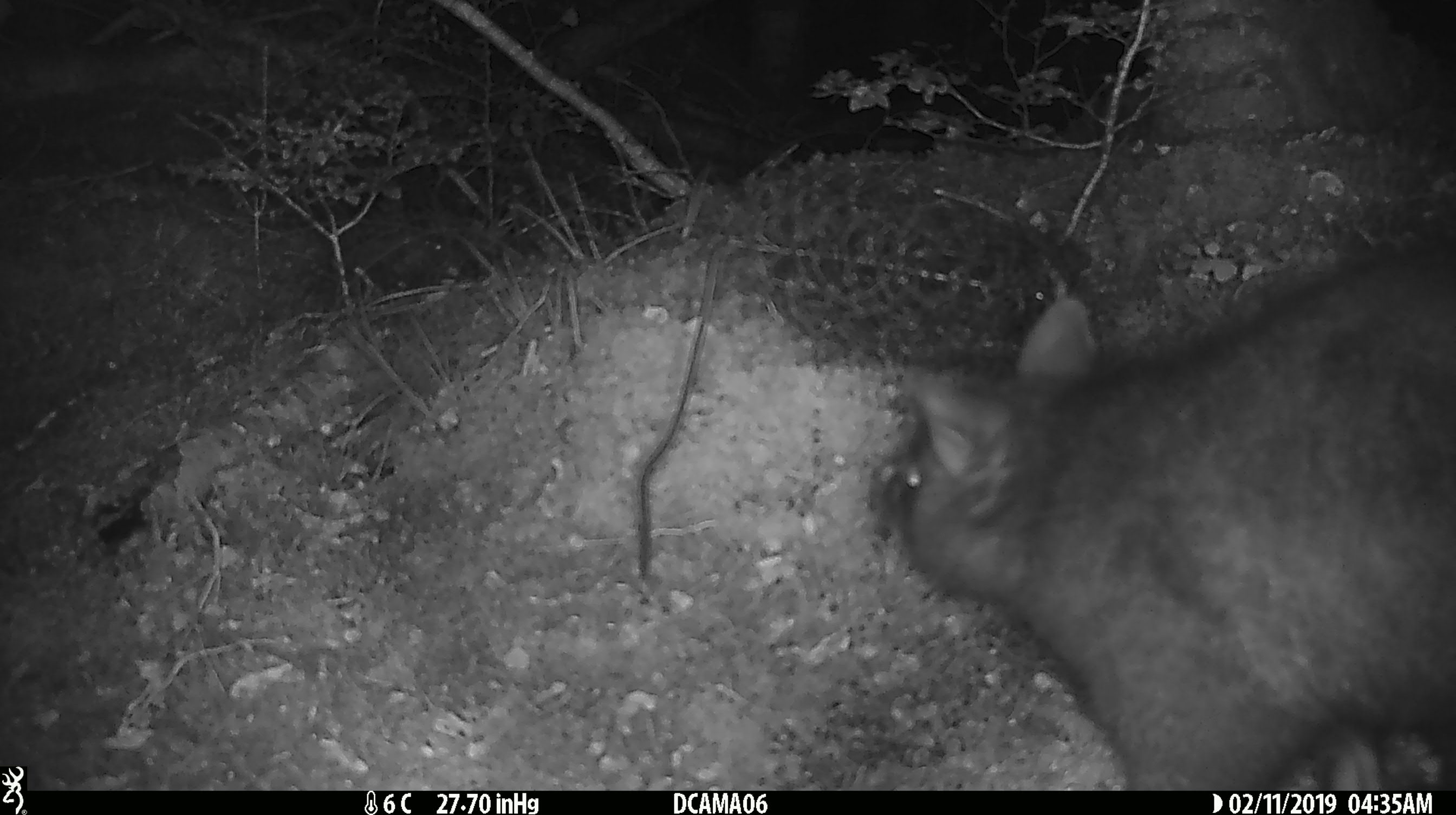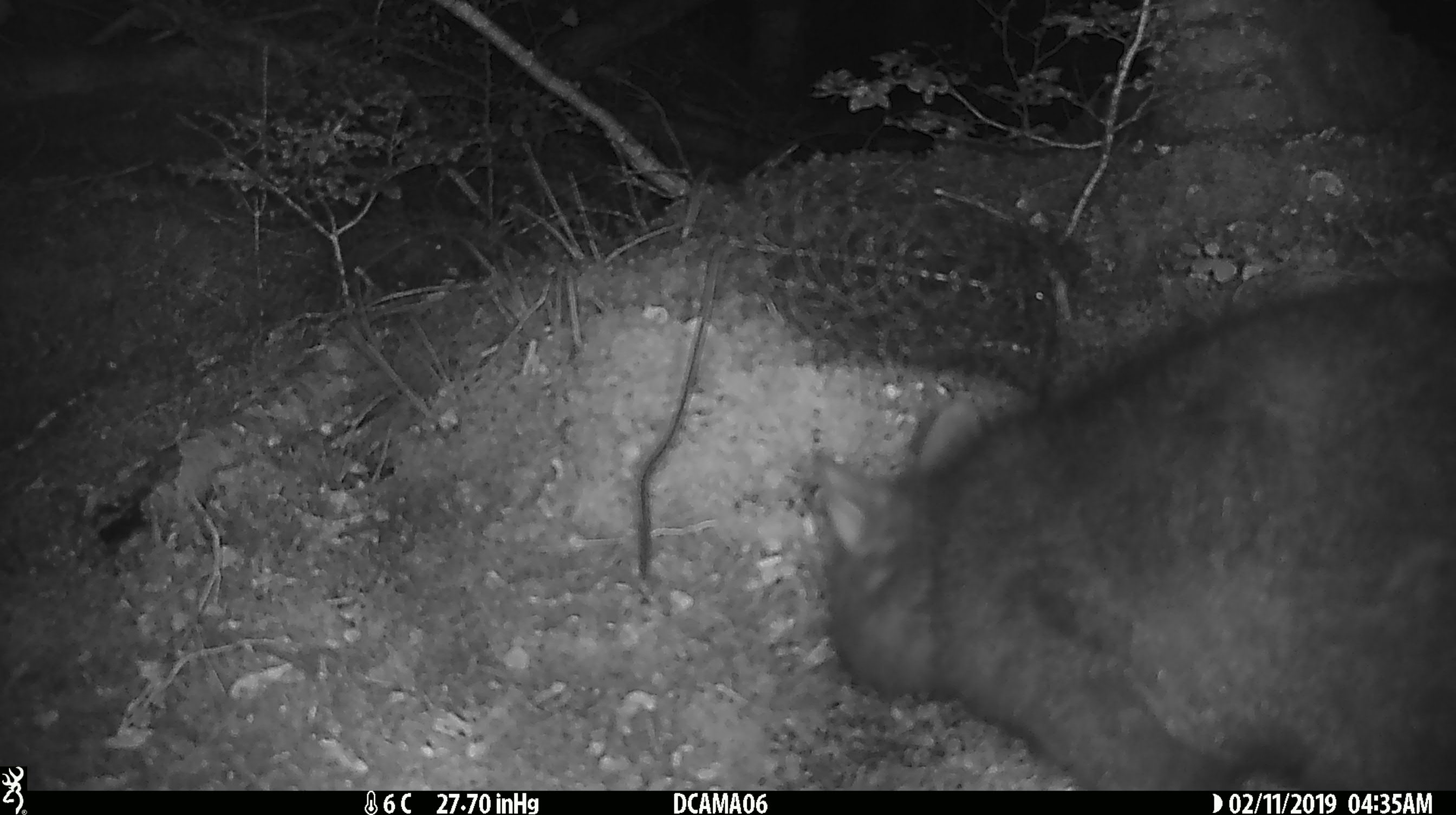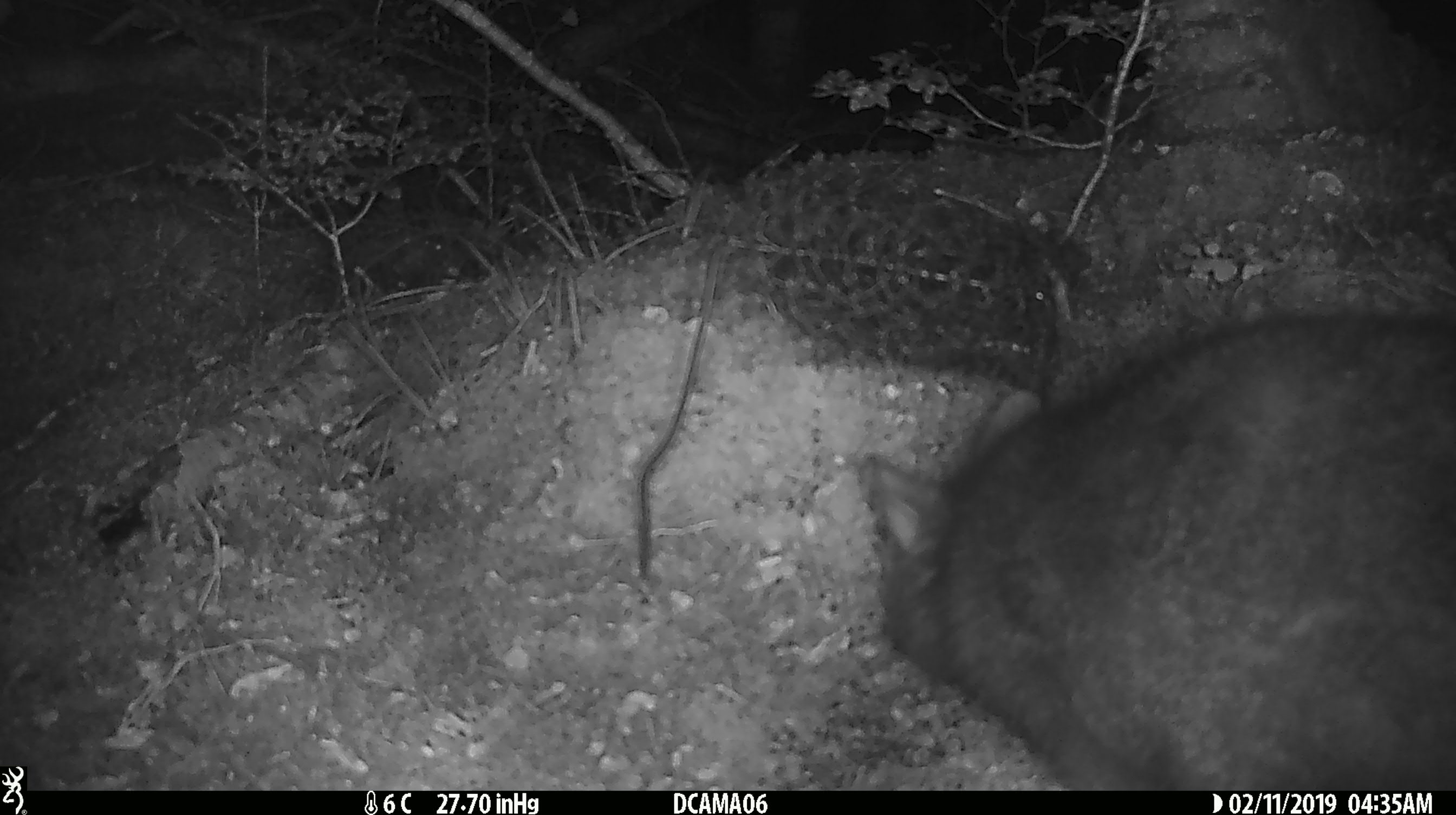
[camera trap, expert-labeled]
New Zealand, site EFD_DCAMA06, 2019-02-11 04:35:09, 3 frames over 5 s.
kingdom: Animalia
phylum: Chordata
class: Mammalia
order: Diprotodontia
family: Phalangeridae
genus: Trichosurus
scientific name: Trichosurus vulpecula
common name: common brushtail possum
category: possum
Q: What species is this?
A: Possum (common brushtail possum) (Trichosurus vulpecula).